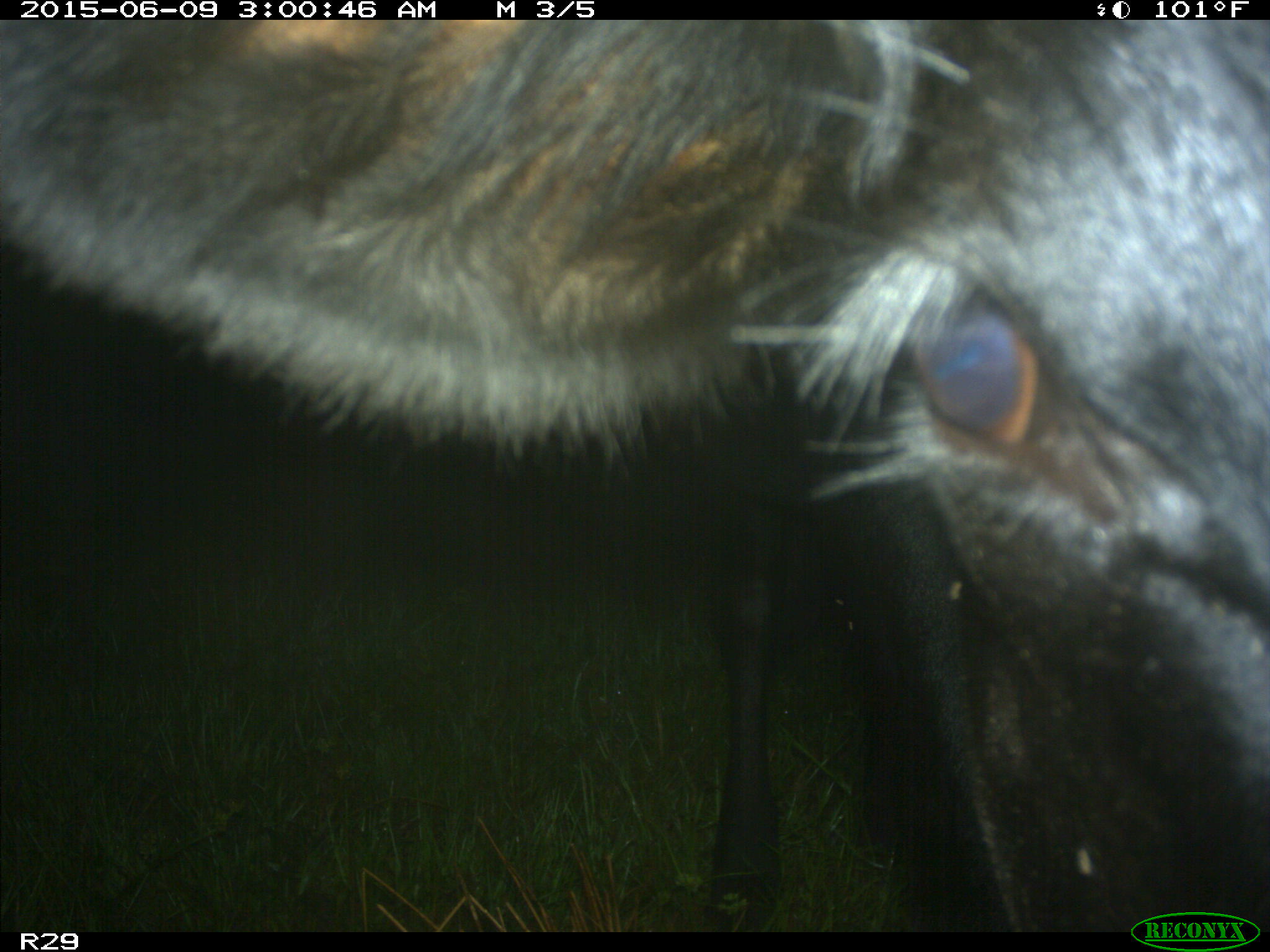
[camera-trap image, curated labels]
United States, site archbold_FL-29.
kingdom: Animalia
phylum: Chordata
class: Mammalia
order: Artiodactyla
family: Bovidae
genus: Bos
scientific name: Bos taurus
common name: domestic cow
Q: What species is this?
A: Bos taurus (domestic cow).